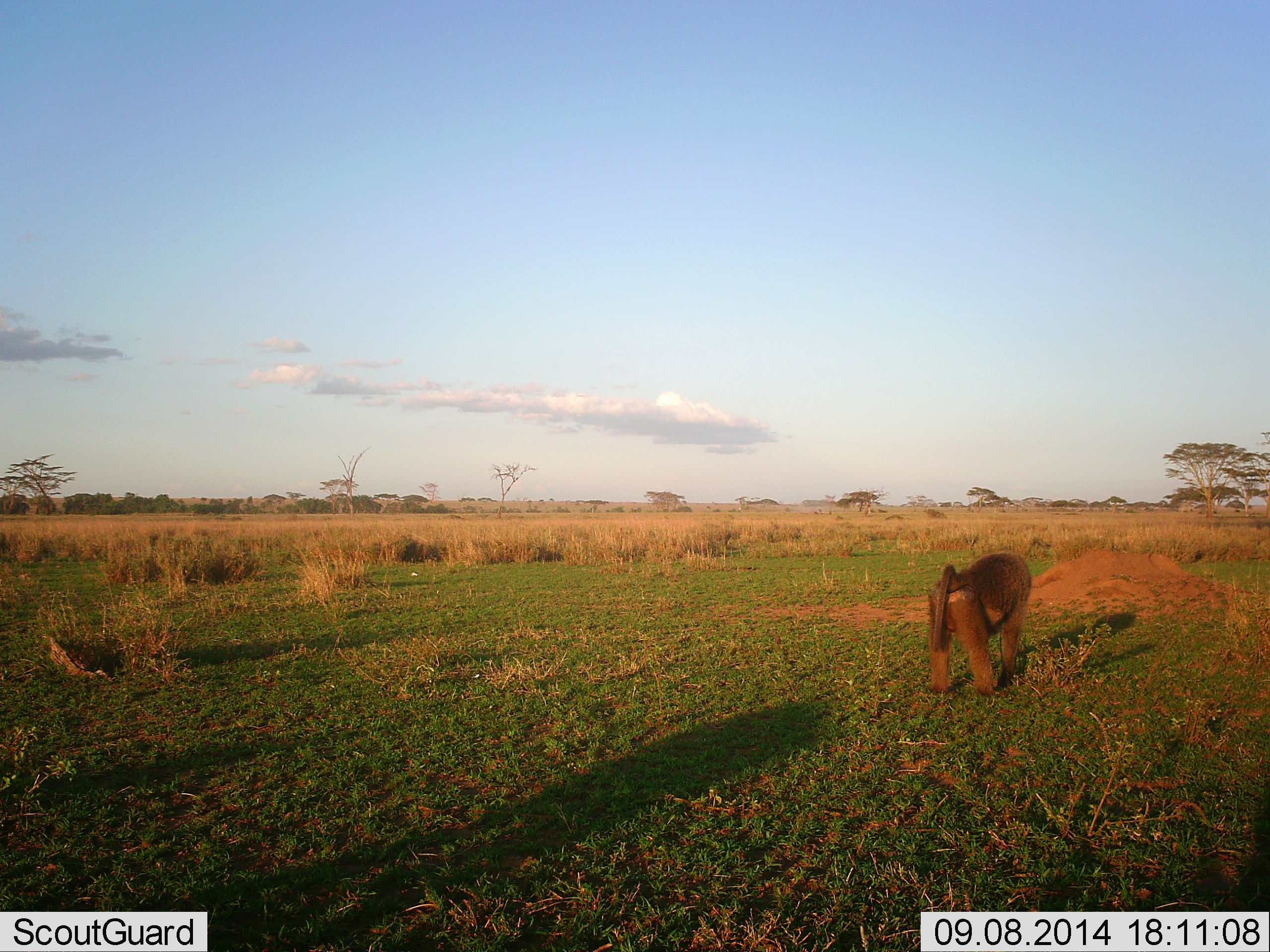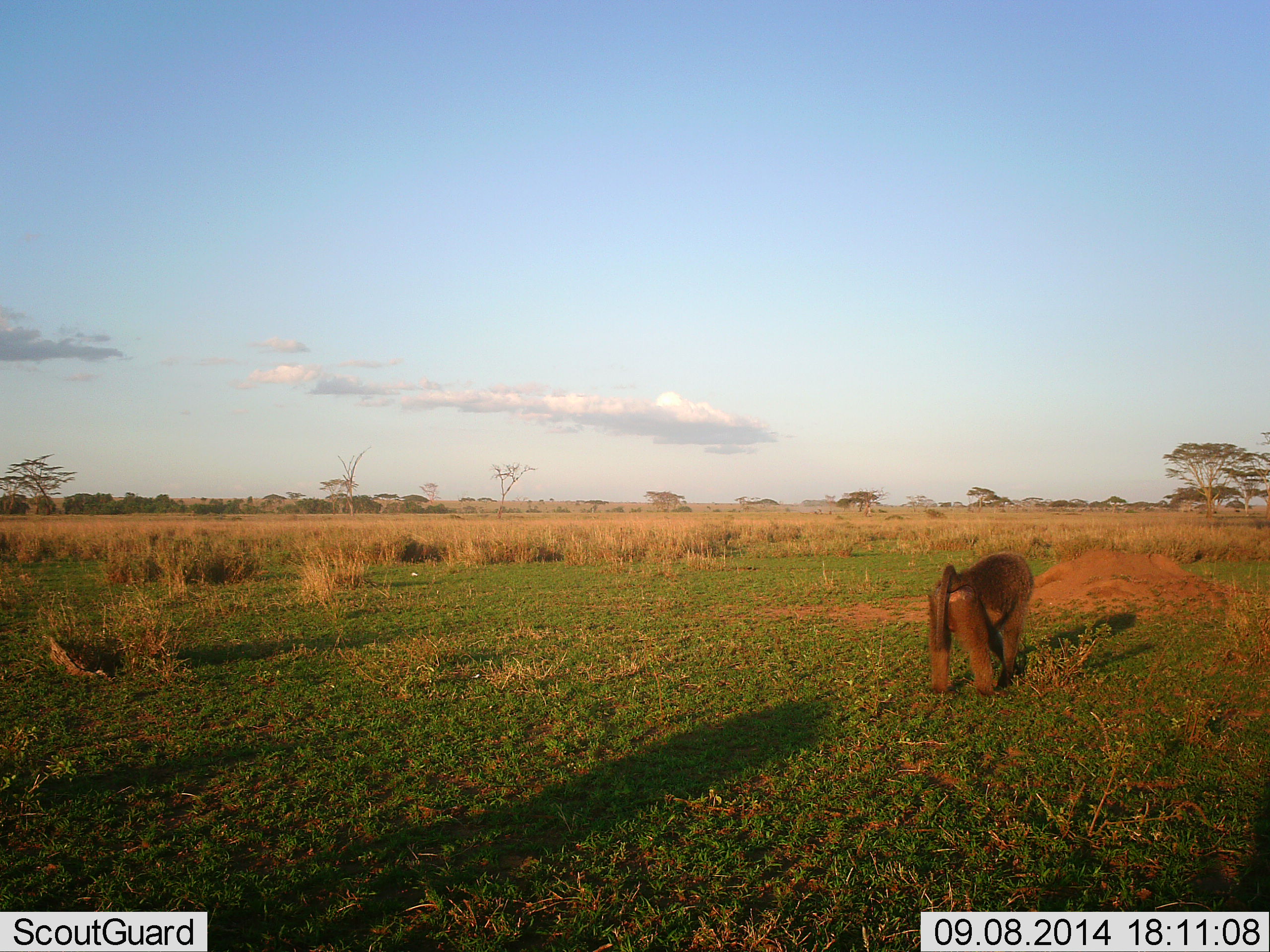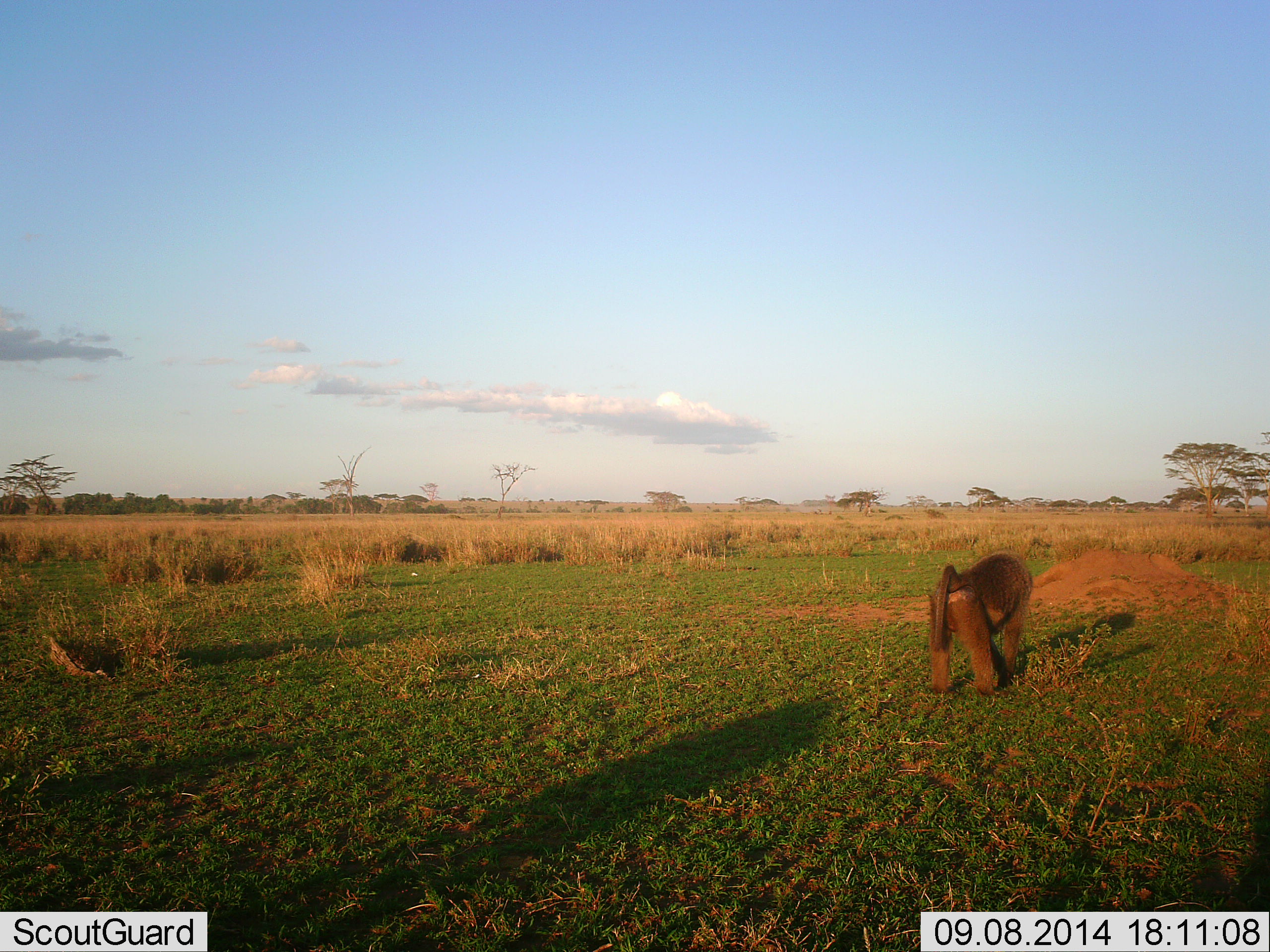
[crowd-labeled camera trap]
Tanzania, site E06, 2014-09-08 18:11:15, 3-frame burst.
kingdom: Animalia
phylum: Chordata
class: Mammalia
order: Primates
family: Cercopithecidae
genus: Papio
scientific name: Papio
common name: baboon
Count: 1.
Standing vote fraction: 70%.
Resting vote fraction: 0%.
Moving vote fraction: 0%.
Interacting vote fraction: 0%.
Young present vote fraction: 0%.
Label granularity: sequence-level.